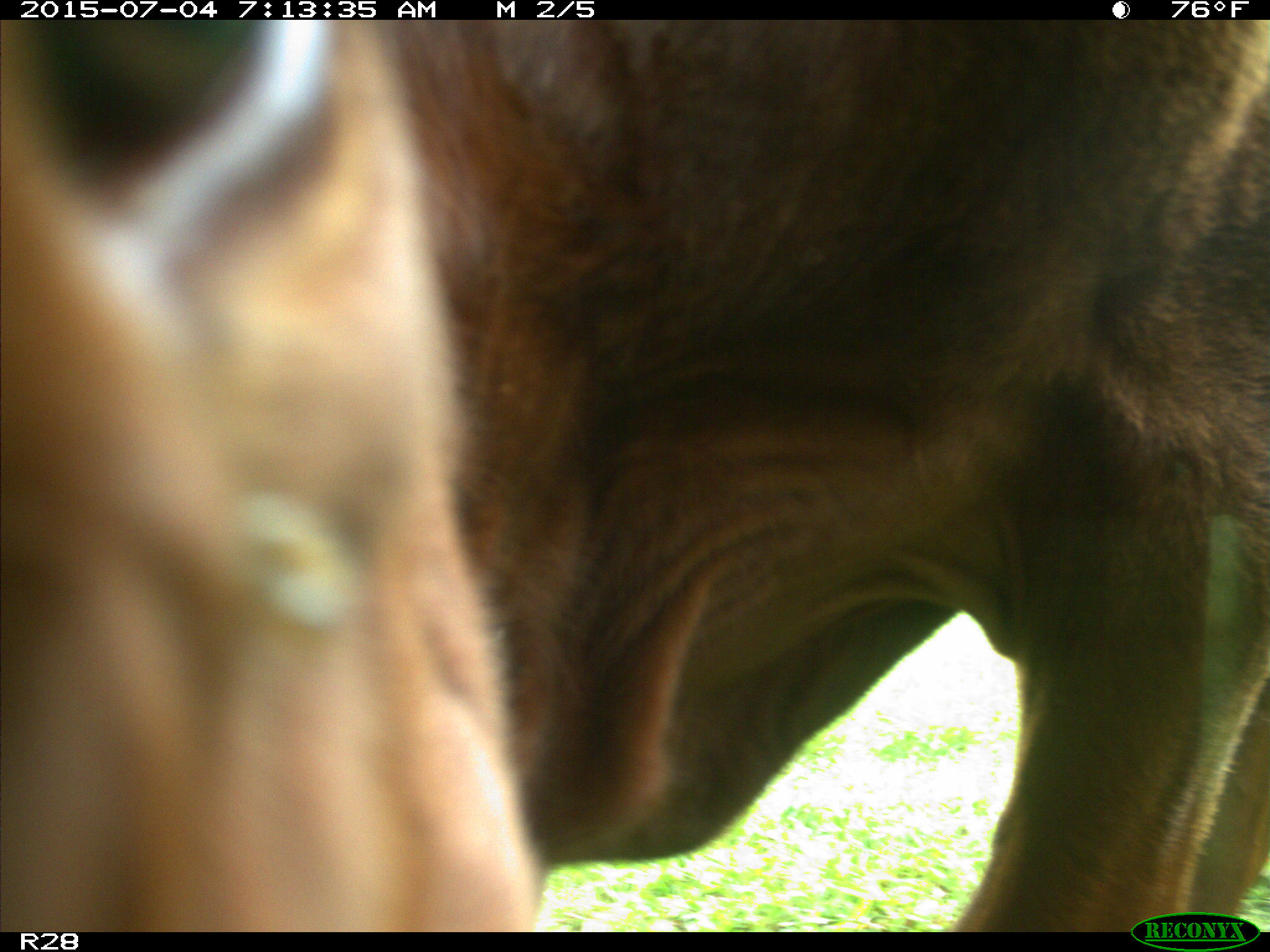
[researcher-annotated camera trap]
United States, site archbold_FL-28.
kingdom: Animalia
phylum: Chordata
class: Mammalia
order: Artiodactyla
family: Bovidae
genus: Bos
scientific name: Bos taurus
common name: domestic cow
Bos taurus (domestic cow).